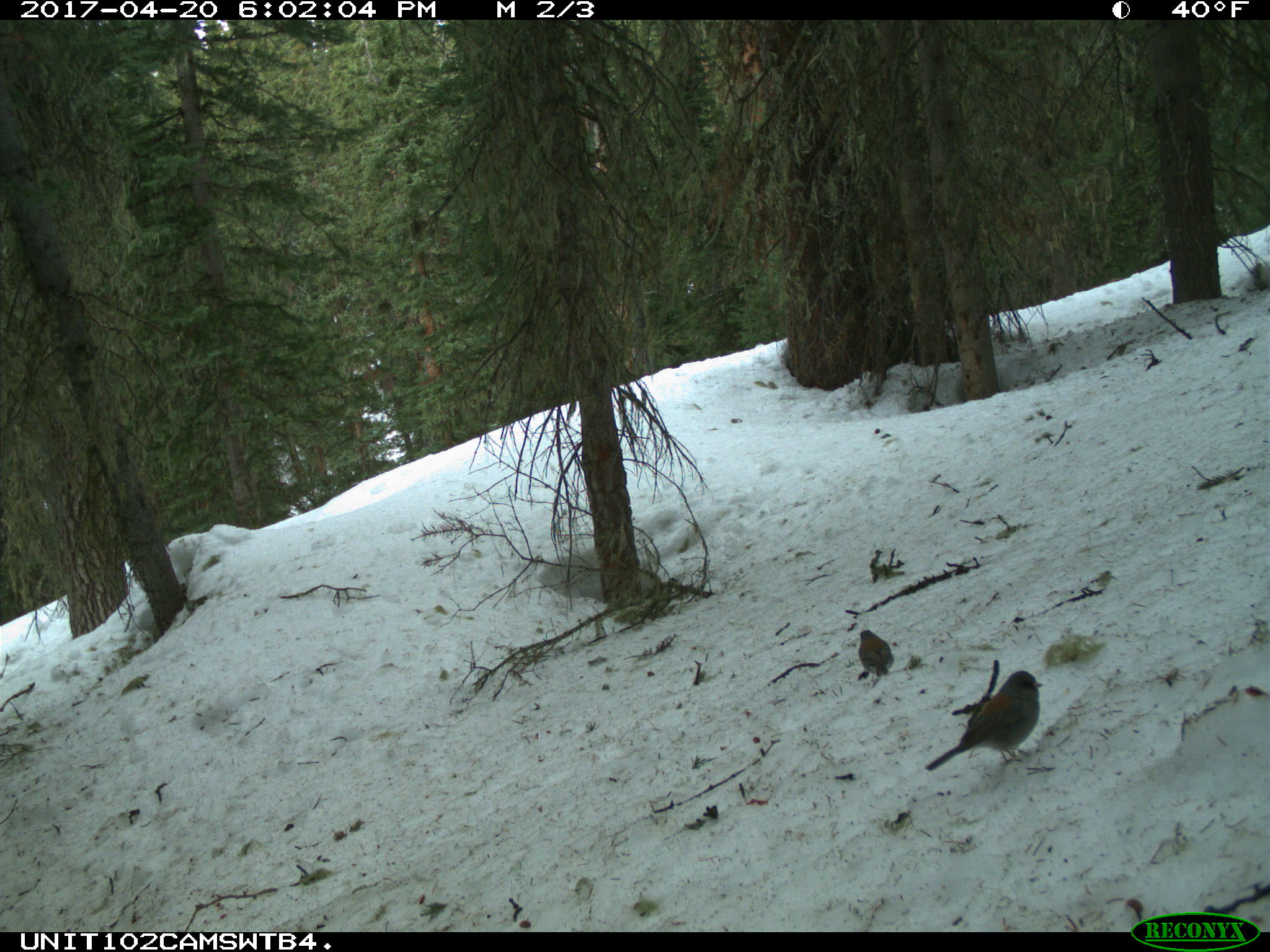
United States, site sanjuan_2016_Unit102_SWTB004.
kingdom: Animalia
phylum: Chordata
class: Aves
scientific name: Aves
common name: birds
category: unidentified bird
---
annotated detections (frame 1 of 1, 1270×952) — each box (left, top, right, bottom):
animal: (925, 670, 1044, 771); (858, 630, 894, 682)